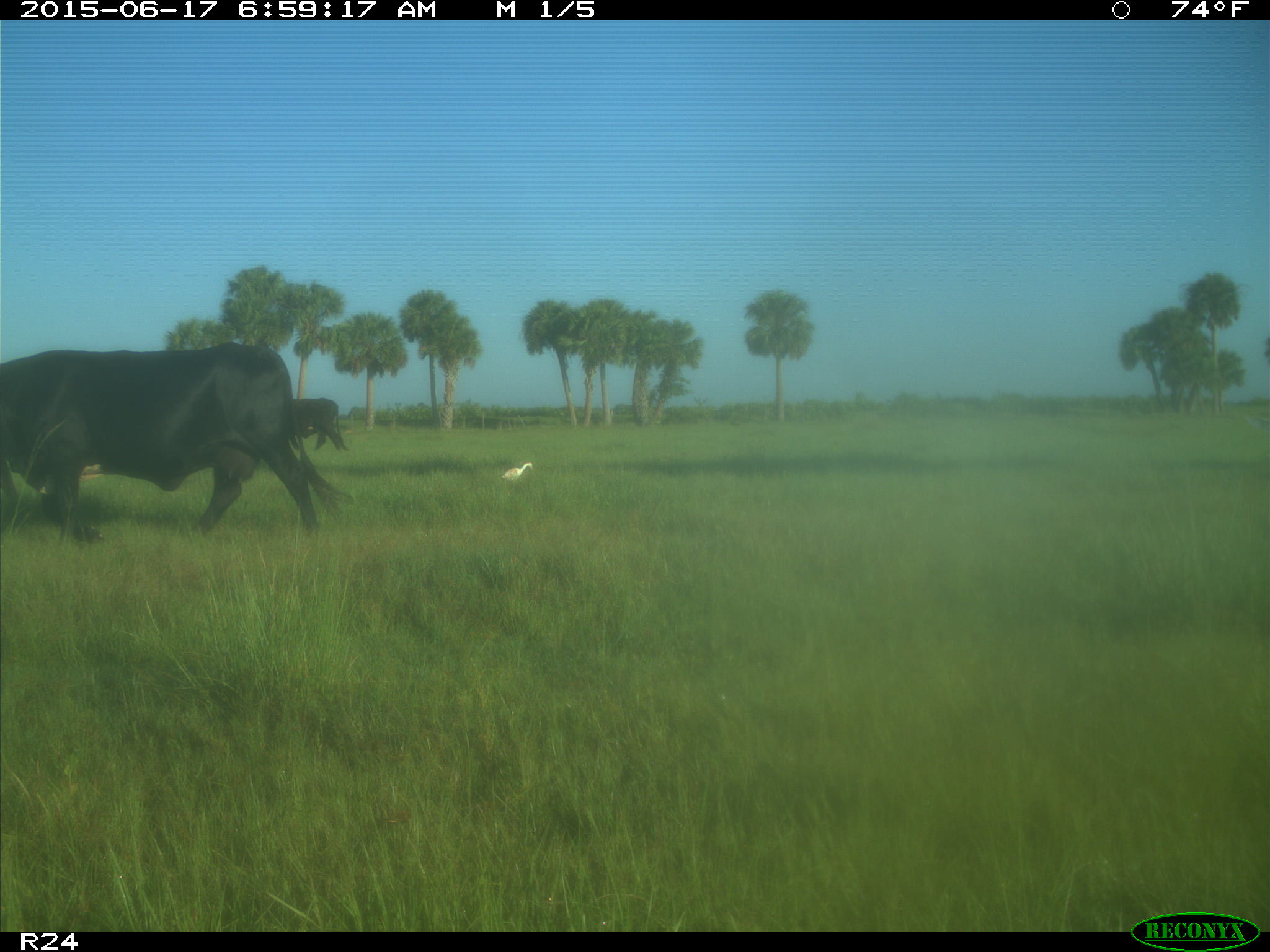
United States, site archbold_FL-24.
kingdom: Animalia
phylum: Chordata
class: Mammalia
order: Artiodactyla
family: Bovidae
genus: Bos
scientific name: Bos taurus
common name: domestic cow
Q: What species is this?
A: Bos taurus (domestic cow).